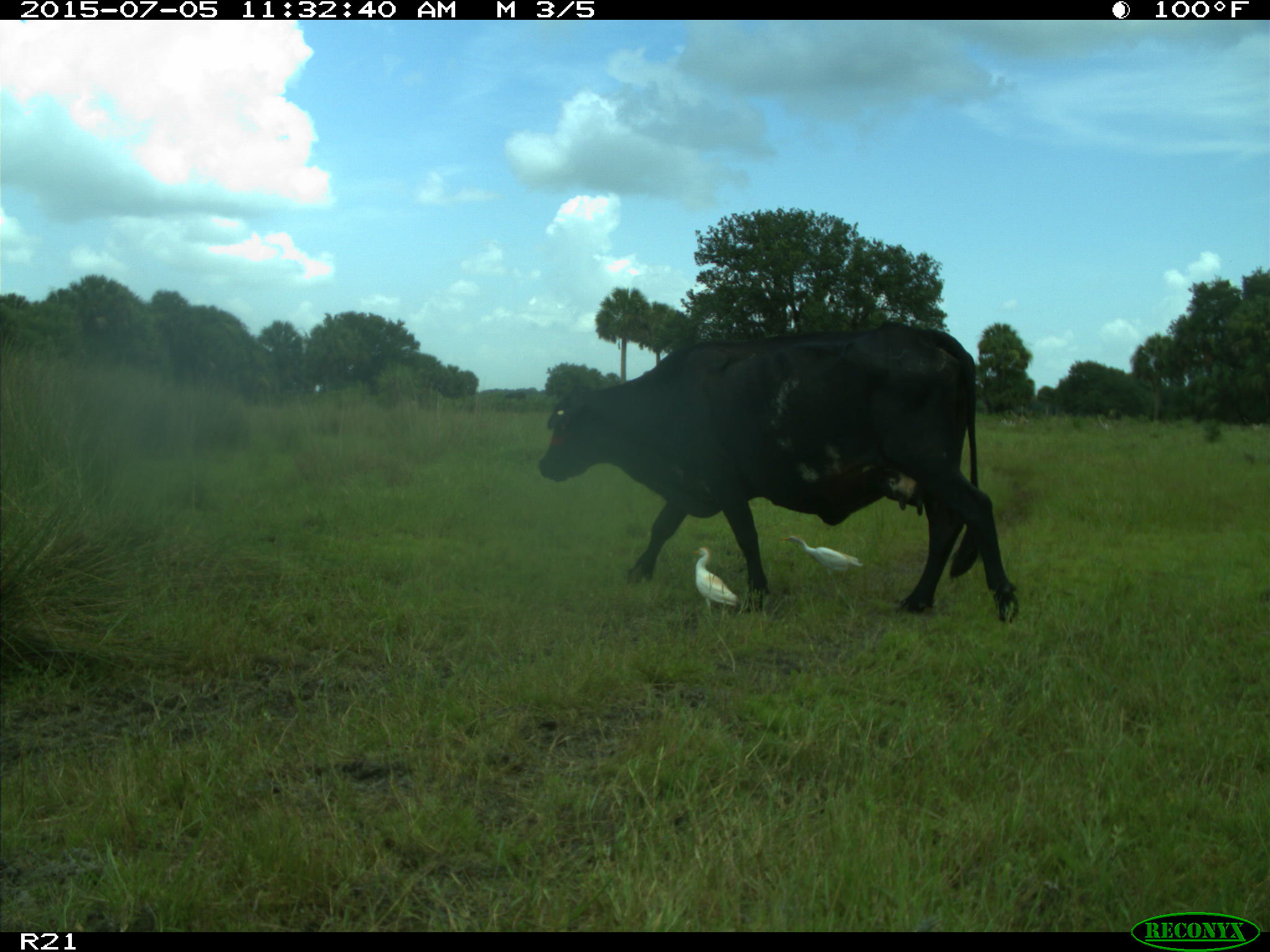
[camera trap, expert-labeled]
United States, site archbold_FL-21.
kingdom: Animalia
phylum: Chordata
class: Mammalia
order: Artiodactyla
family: Bovidae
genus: Bos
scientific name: Bos taurus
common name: domestic cow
Bos taurus (domestic cow).